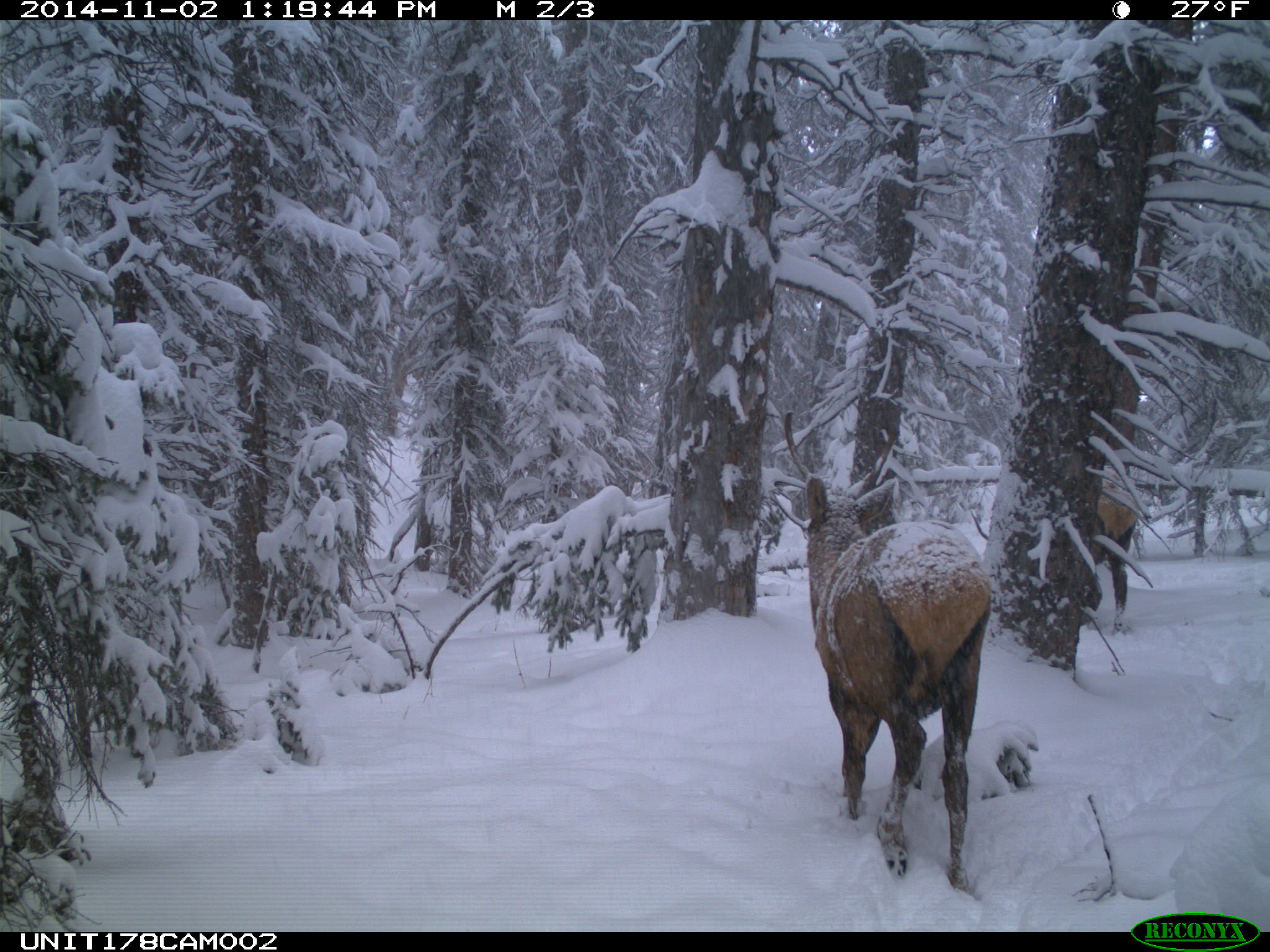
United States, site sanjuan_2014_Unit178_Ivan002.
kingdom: Animalia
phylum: Chordata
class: Mammalia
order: Artiodactyla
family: Cervidae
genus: Cervus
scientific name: Cervus elaphus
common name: red deer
Cervus elaphus (red deer).